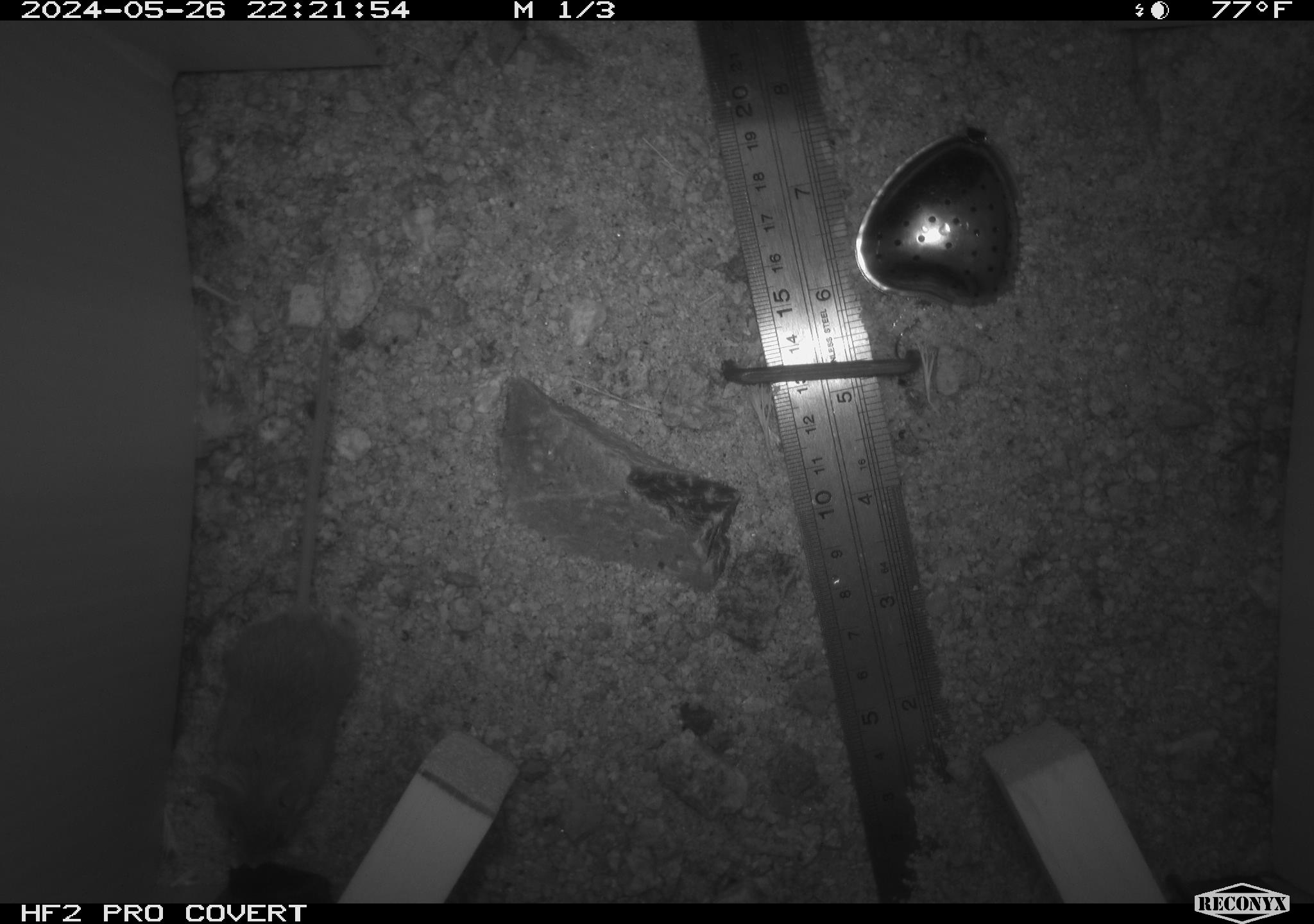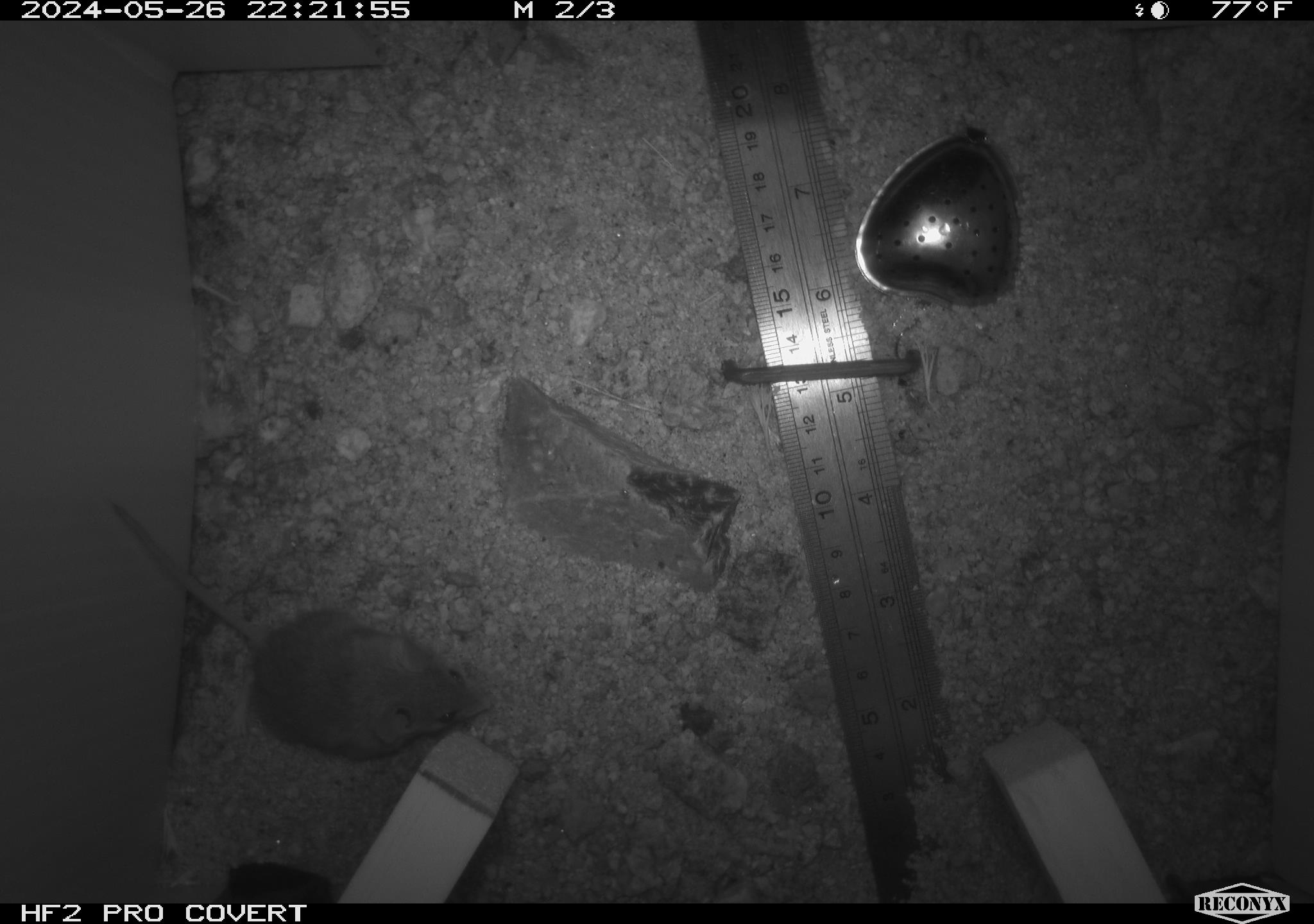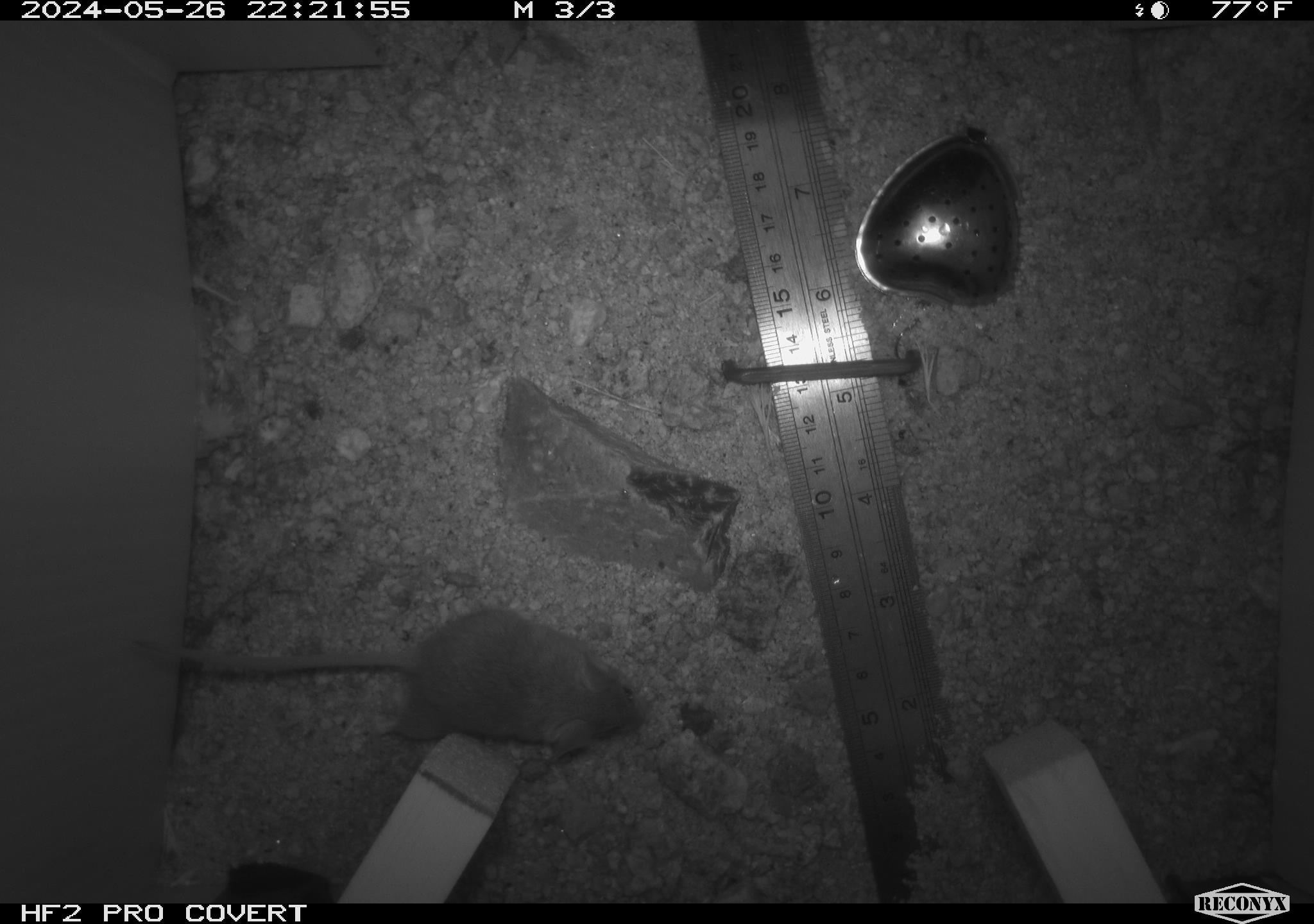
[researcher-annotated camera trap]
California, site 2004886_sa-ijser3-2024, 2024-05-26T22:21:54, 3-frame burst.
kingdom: Animalia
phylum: Chordata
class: Mammalia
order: Rodentia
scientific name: Rodentia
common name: mouse species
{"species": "mouse species (Rodentia)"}